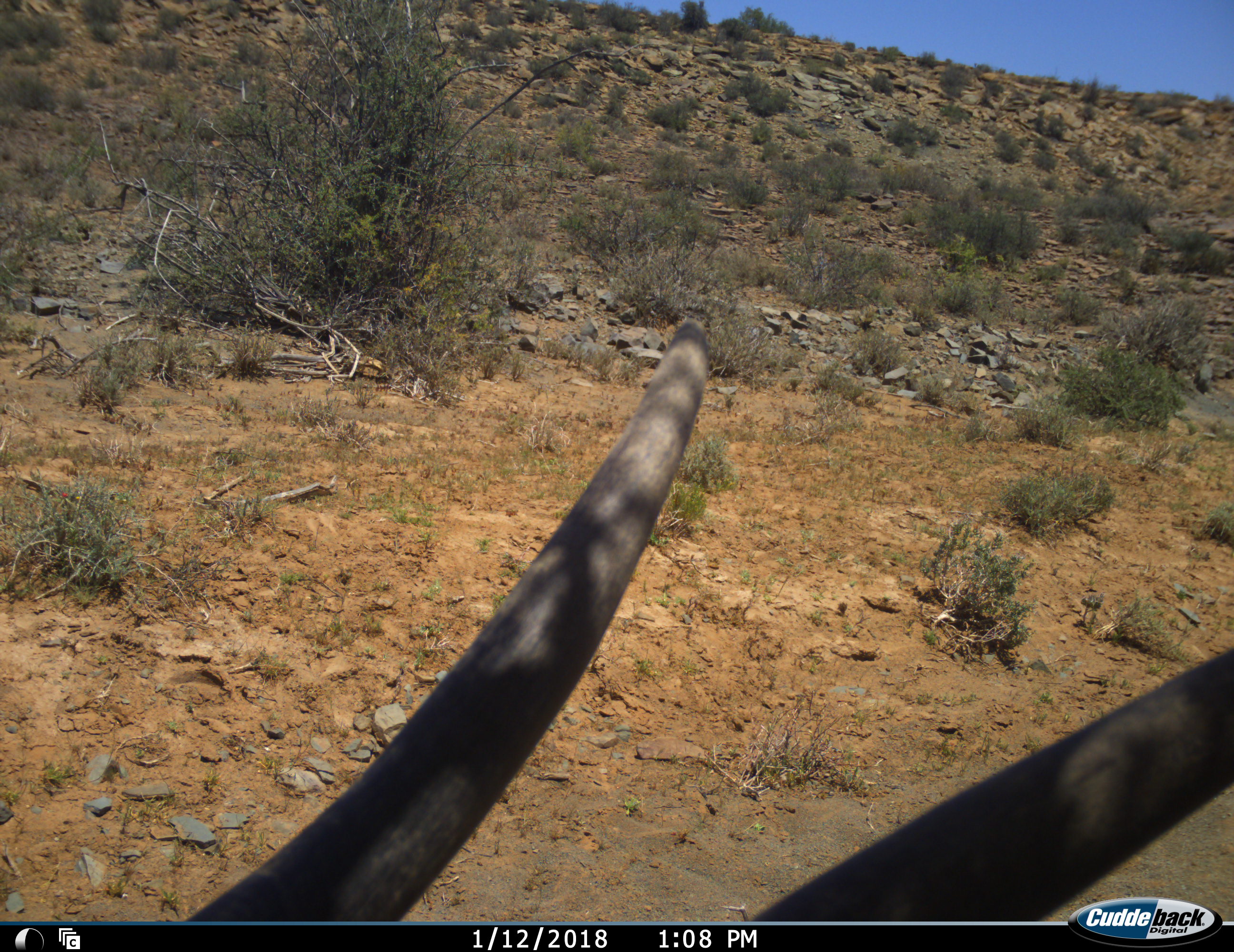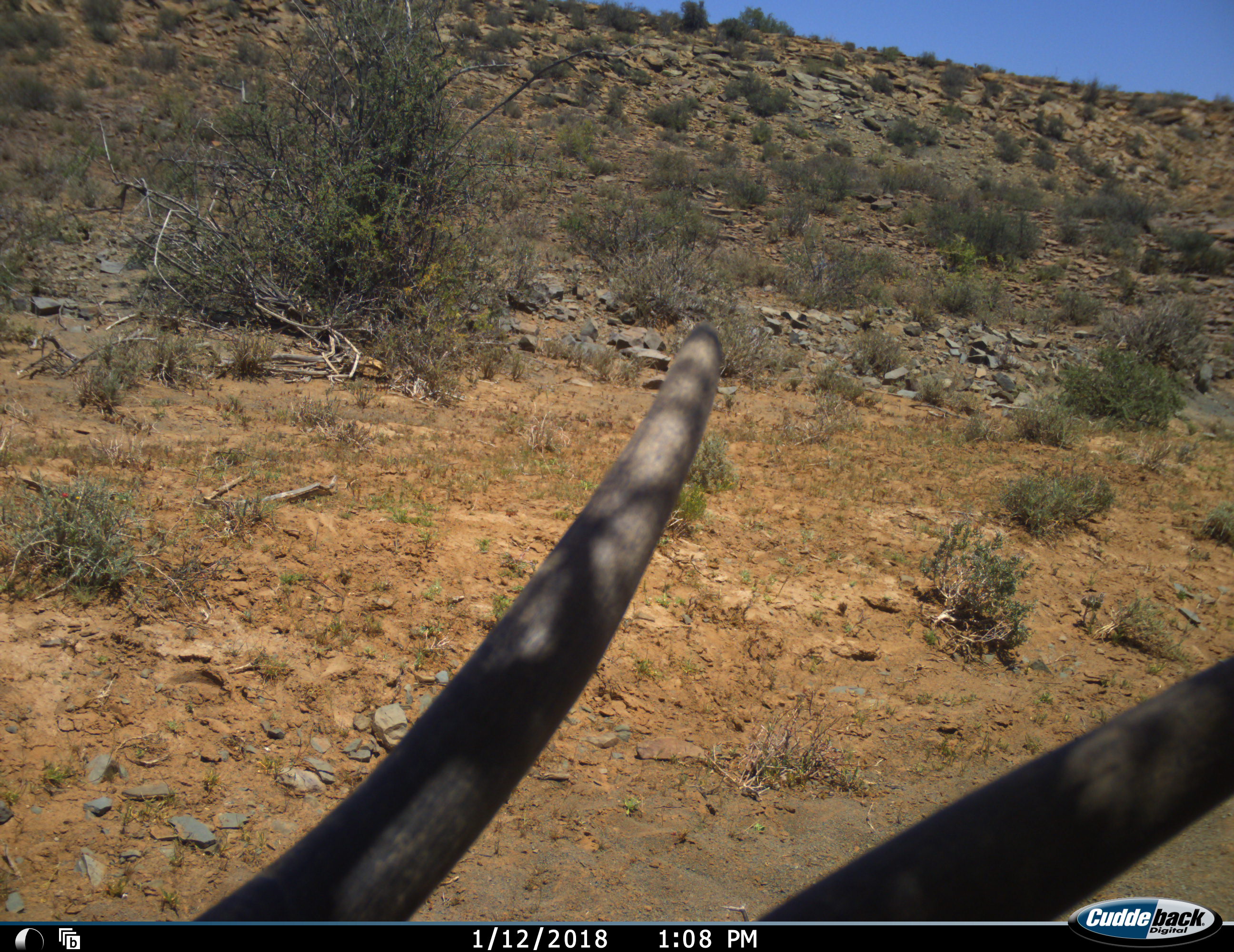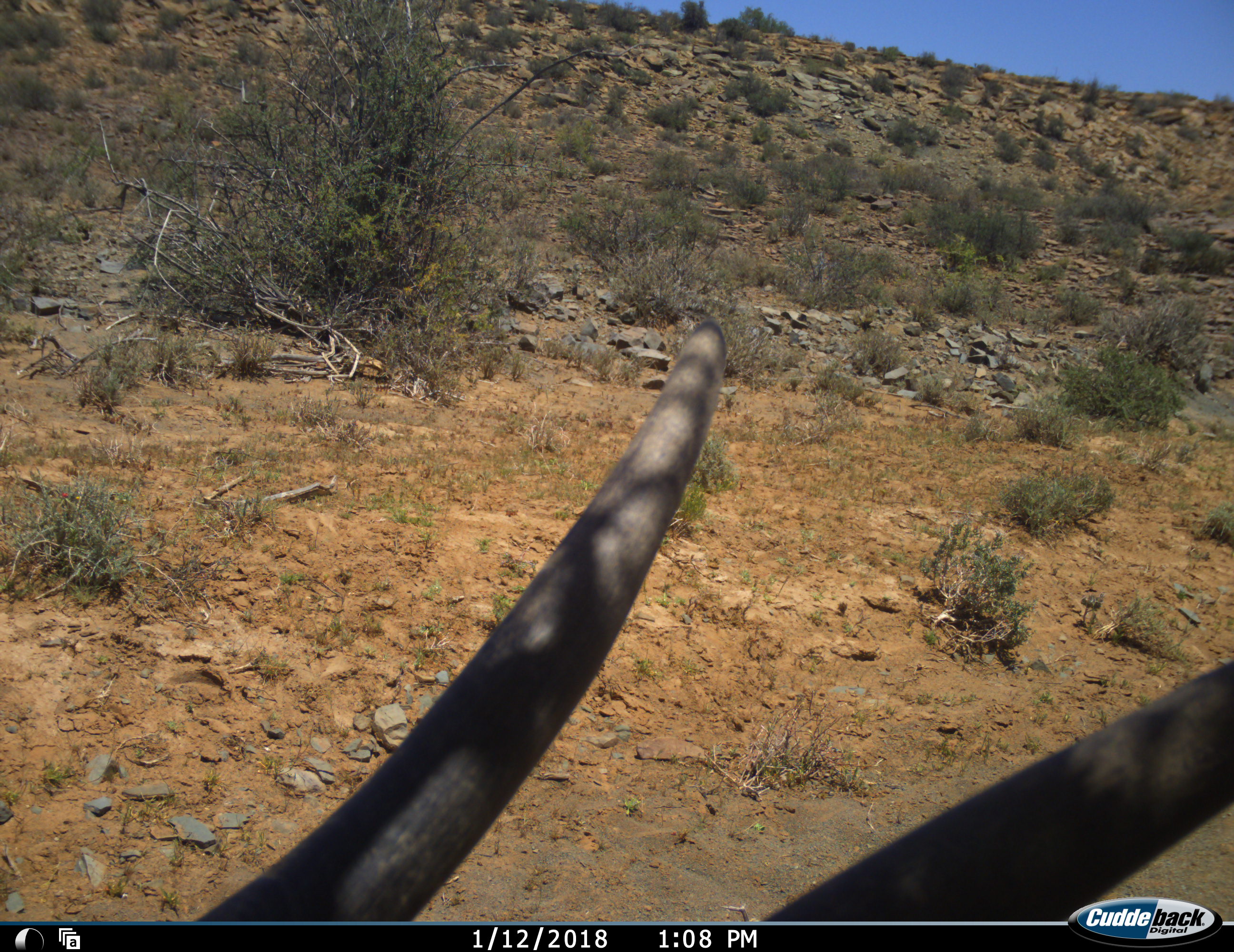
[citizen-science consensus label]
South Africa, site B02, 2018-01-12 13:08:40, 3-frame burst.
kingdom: Animalia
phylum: Chordata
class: Mammalia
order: Artiodactyla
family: Bovidae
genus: Tragelaphus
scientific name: Tragelaphus oryx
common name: eland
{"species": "eland (Tragelaphus oryx)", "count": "1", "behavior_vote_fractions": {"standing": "75%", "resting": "25%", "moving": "25%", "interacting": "0%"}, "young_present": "0%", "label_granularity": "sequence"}